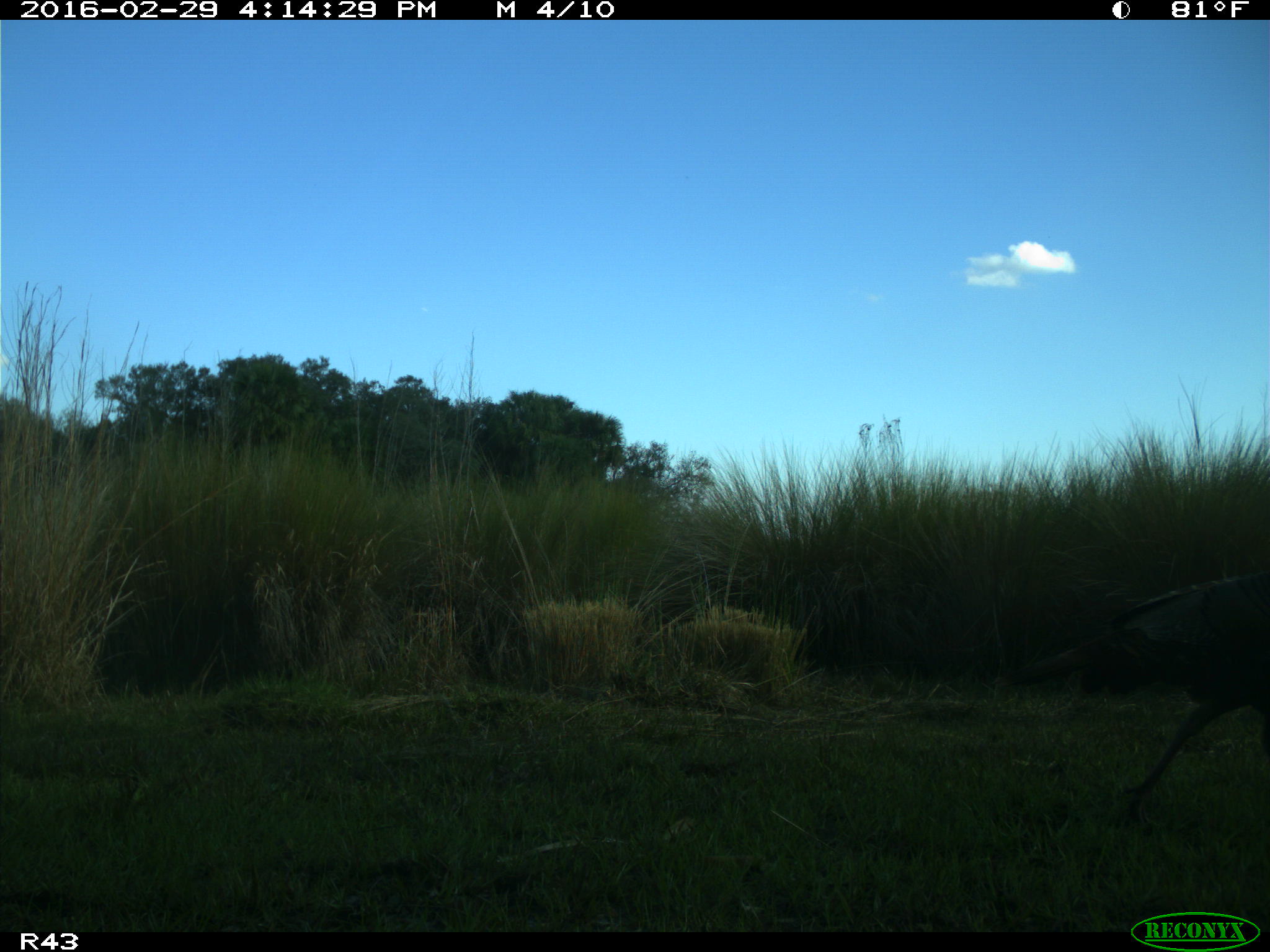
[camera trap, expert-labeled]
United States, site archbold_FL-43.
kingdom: Animalia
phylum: Chordata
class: Aves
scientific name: Aves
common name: birds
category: unidentified bird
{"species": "unidentified bird (birds) (Aves)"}